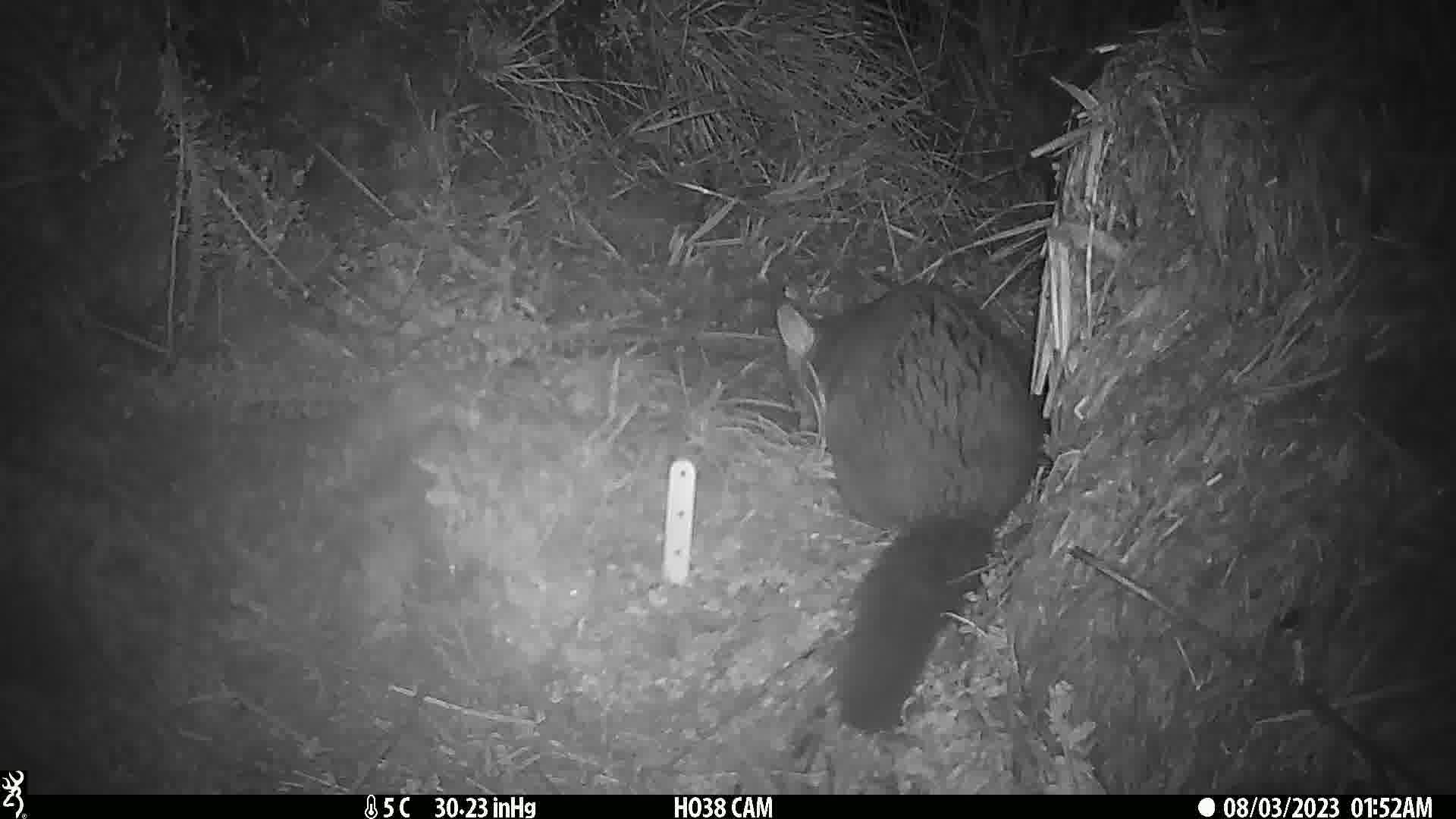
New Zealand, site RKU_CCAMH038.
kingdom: Animalia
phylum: Chordata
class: Mammalia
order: Diprotodontia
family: Phalangeridae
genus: Trichosurus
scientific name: Trichosurus vulpecula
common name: common brushtail possum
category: possum